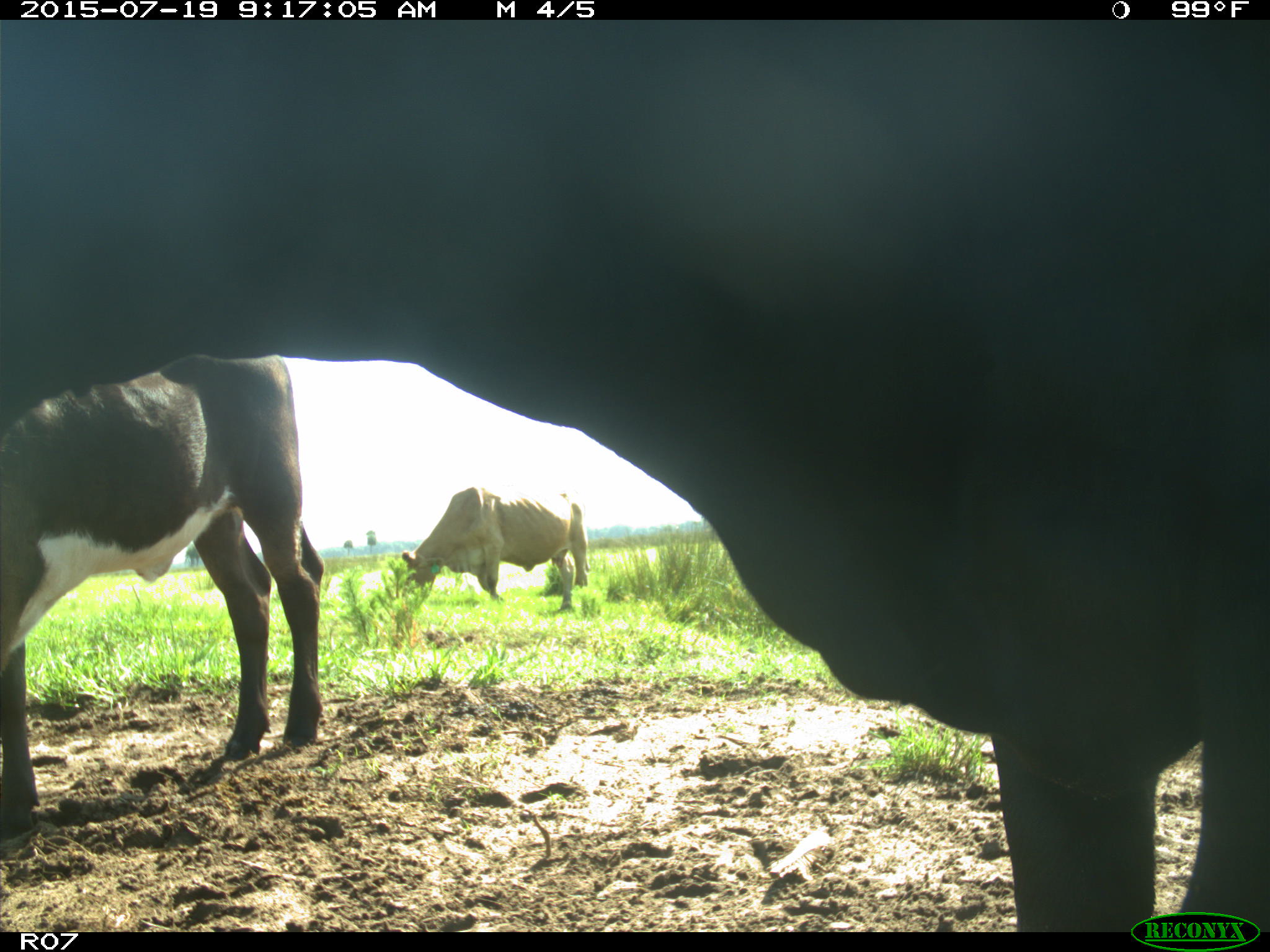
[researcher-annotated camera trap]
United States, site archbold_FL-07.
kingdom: Animalia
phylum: Chordata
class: Mammalia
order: Artiodactyla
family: Bovidae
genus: Bos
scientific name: Bos taurus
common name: domestic cow